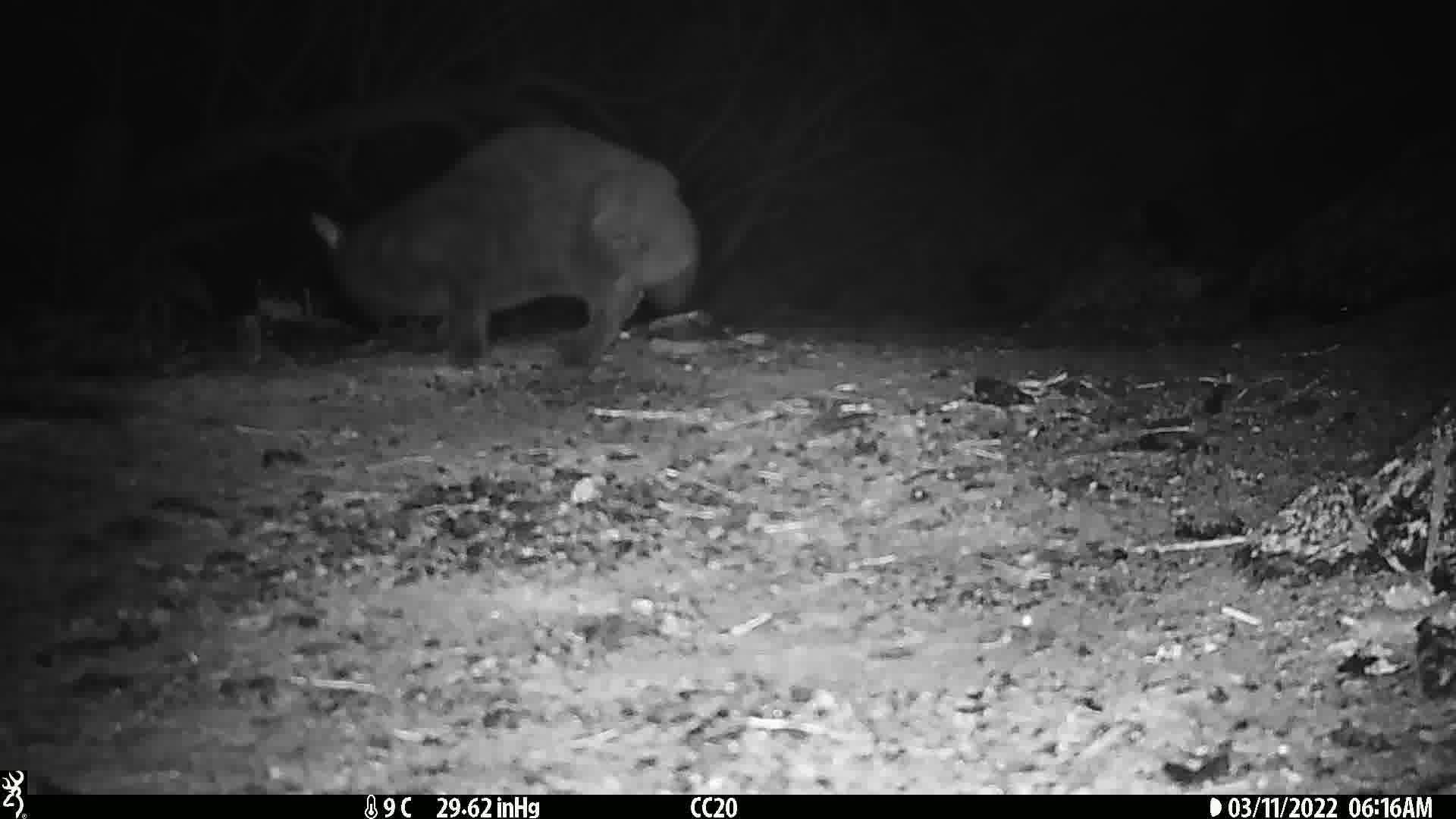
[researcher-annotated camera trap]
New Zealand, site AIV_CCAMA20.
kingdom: Animalia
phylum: Chordata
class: Mammalia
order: Carnivora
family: Felidae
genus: Felis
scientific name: Felis catus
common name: domestic cat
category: cat